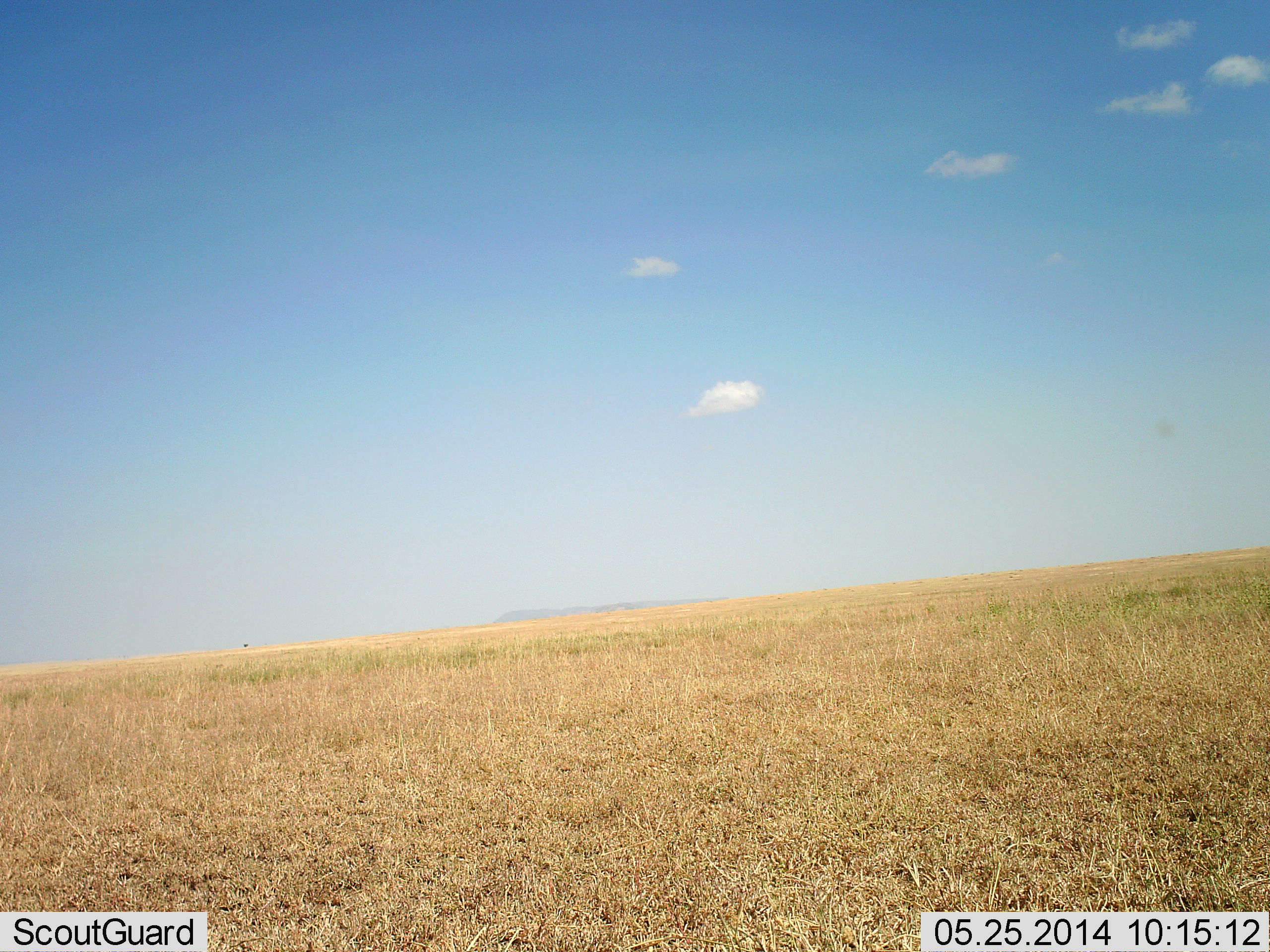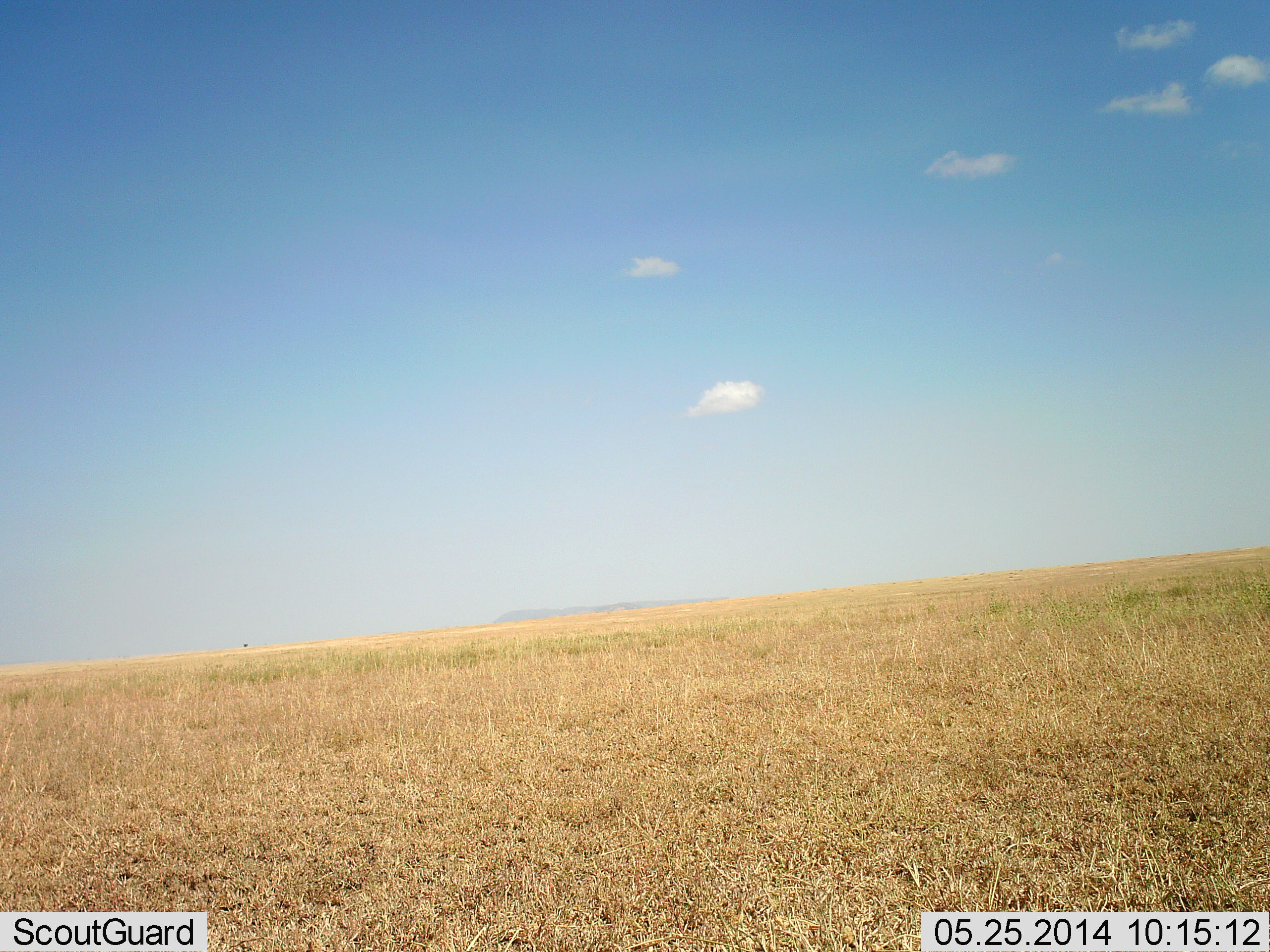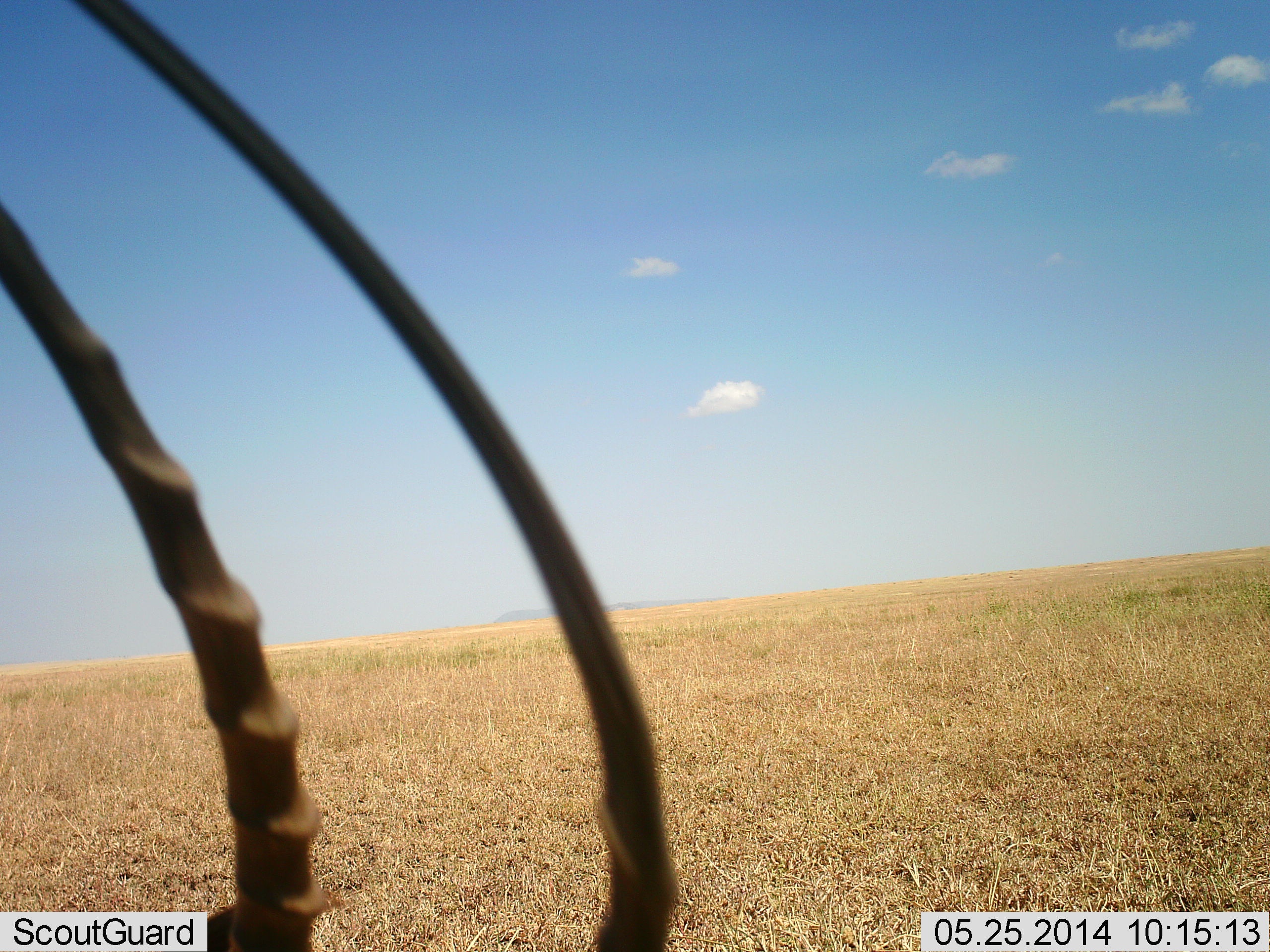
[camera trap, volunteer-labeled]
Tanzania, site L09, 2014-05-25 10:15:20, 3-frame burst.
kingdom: Animalia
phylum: Chordata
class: Mammalia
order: Artiodactyla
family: Bovidae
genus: Nanger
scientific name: Nanger granti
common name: grant's gazelle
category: gazellegrants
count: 1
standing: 50%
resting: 0%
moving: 50%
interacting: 0%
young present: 0%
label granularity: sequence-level